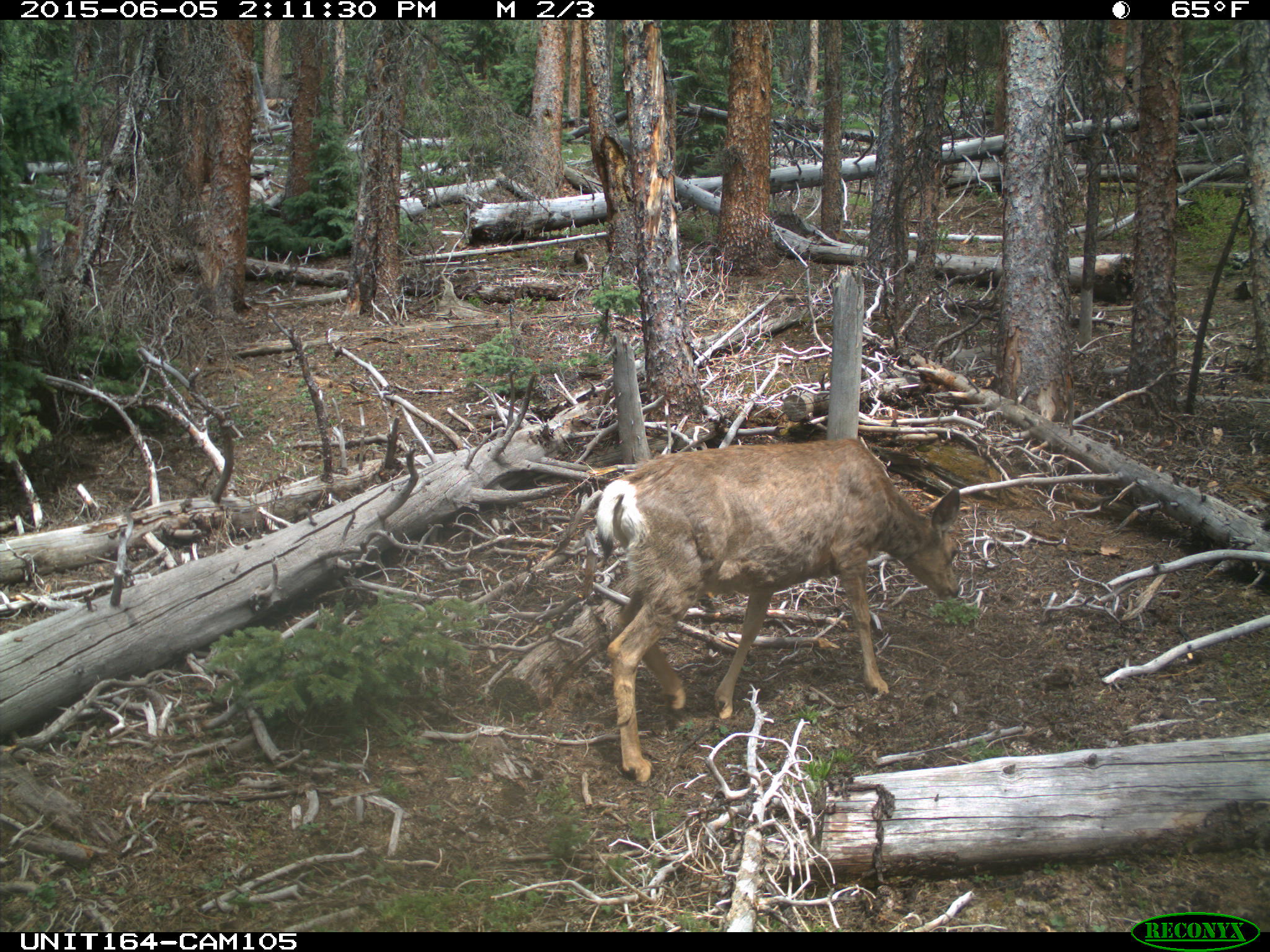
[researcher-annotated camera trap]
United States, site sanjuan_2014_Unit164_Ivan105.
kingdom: Animalia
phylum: Chordata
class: Mammalia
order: Artiodactyla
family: Cervidae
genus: Odocoileus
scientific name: Odocoileus hemionus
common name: mule deer